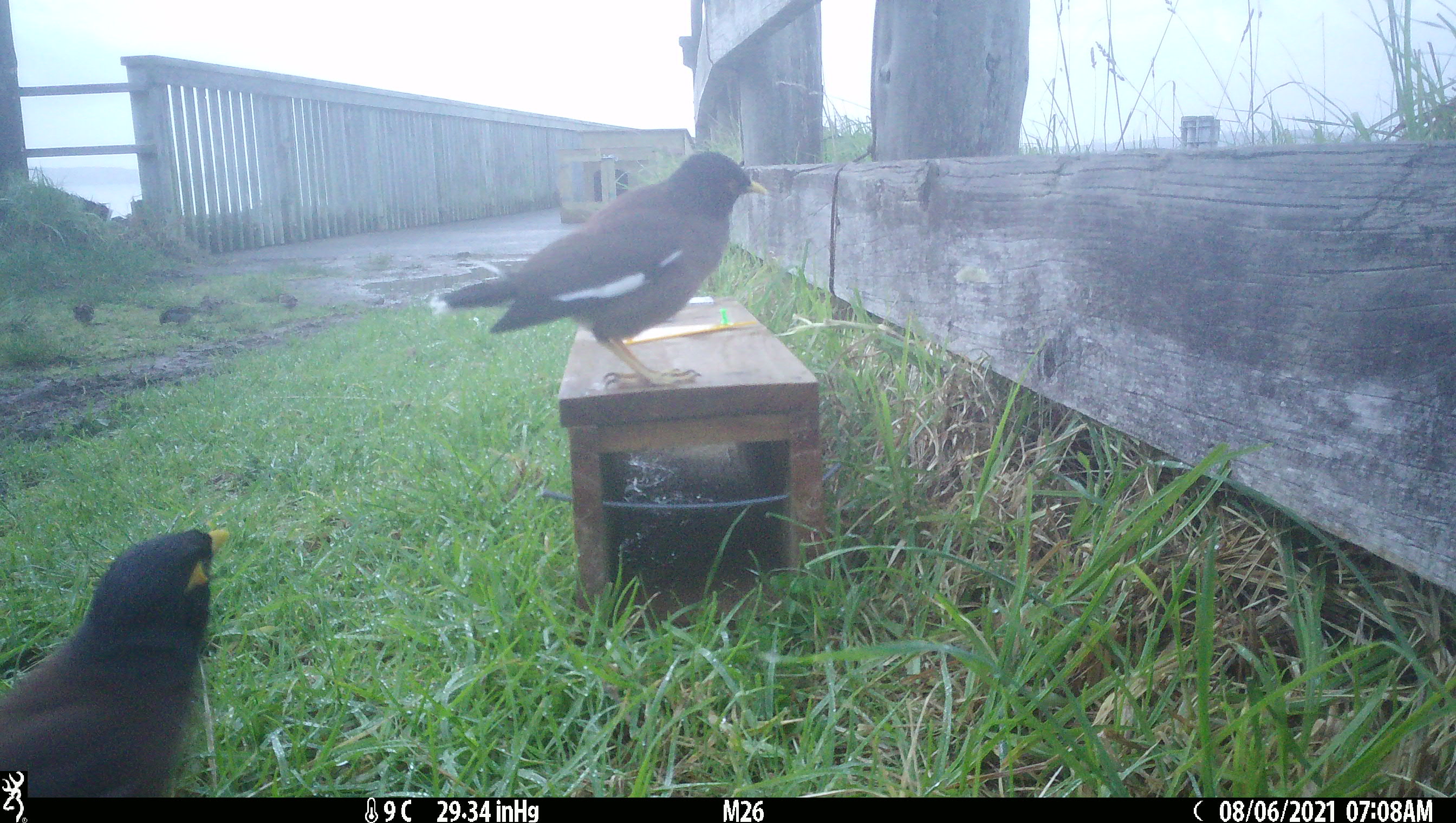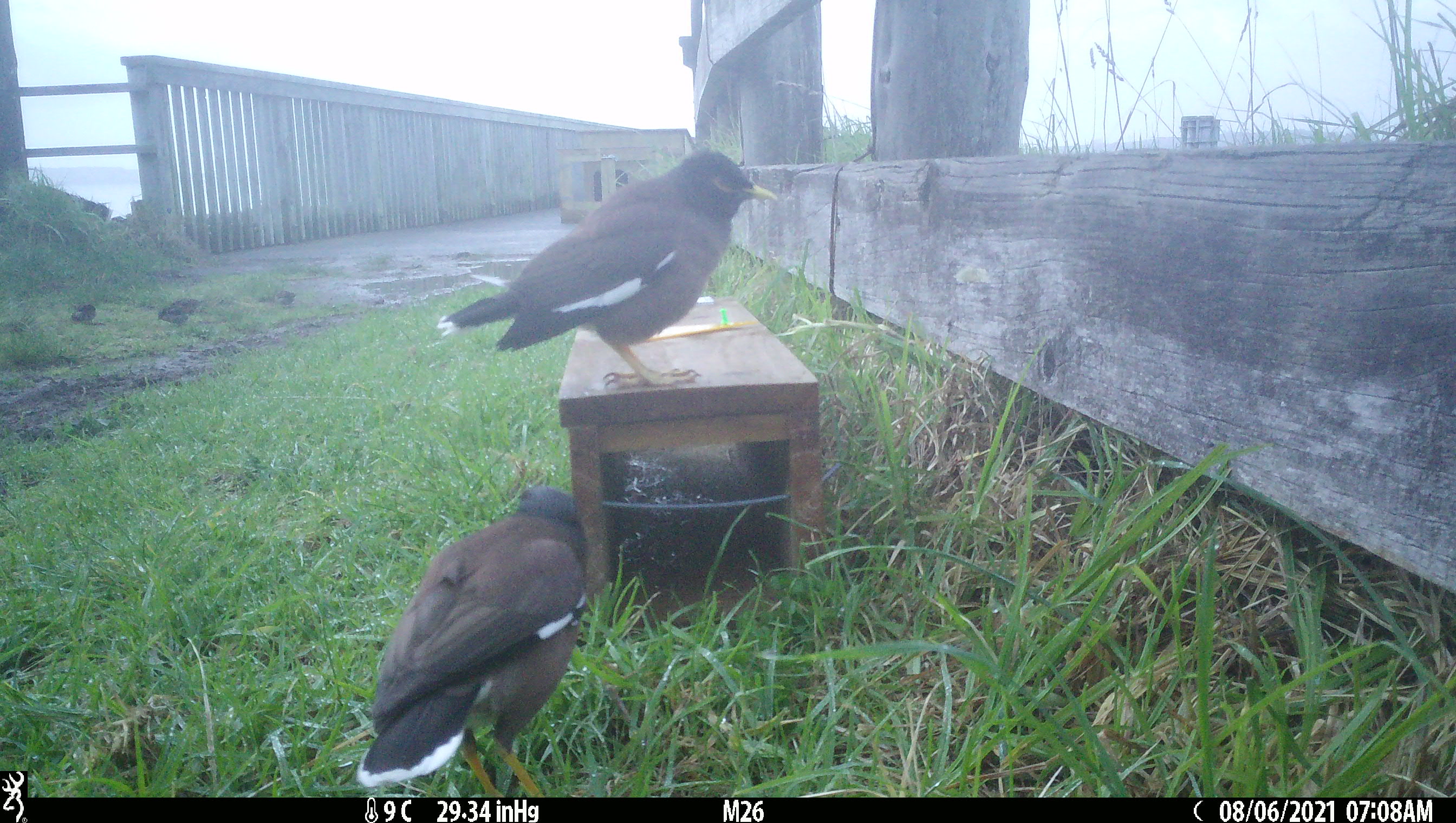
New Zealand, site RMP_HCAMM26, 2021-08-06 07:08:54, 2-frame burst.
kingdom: Animalia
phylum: Chordata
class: Aves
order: Passeriformes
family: Sturnidae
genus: Acridotheres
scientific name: Acridotheres tristis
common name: common myna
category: myna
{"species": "myna (common myna) (Acridotheres tristis)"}